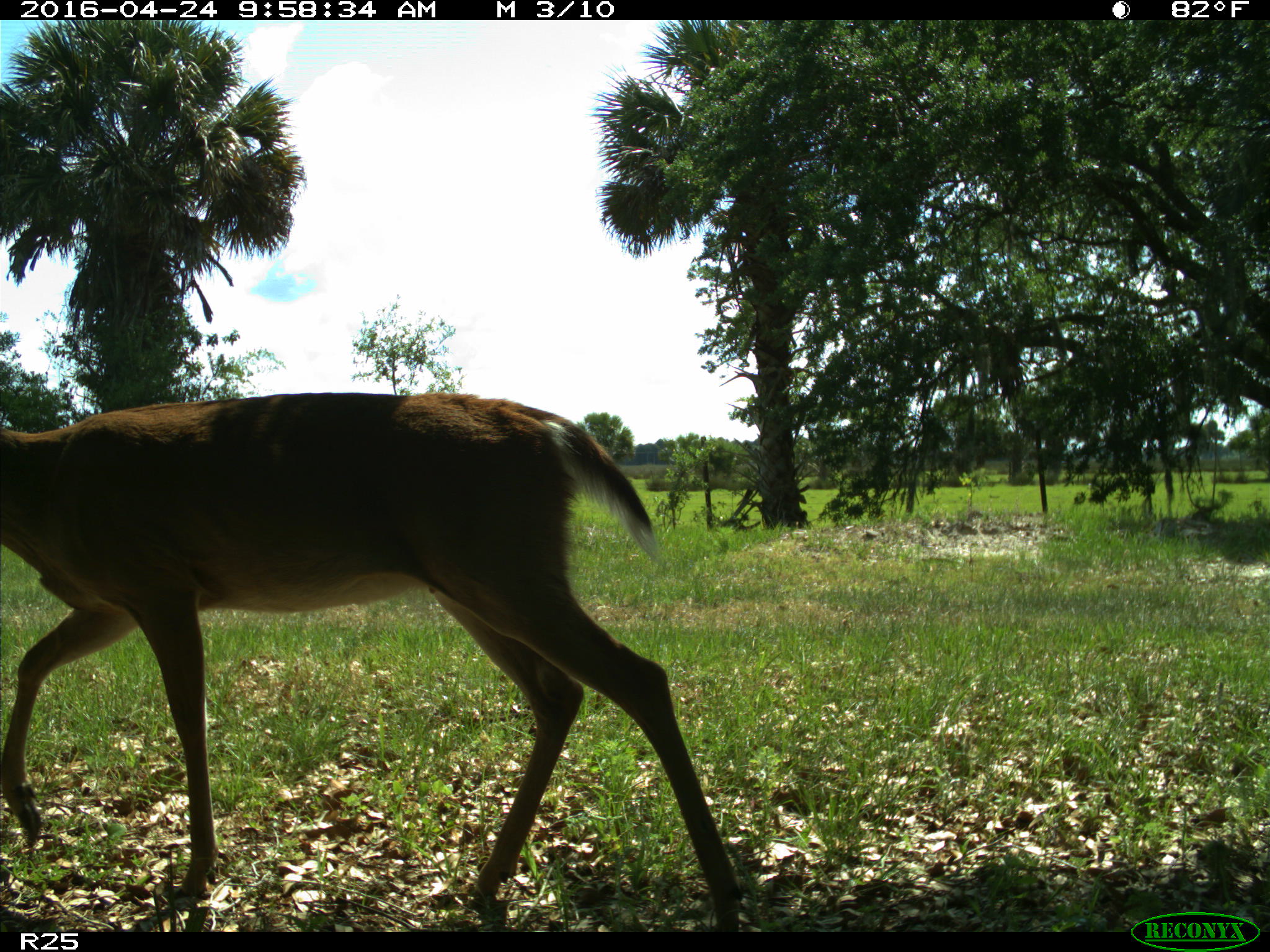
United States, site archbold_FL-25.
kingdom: Animalia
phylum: Chordata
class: Mammalia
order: Artiodactyla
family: Cervidae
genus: Odocoileus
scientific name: Odocoileus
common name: deer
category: unidentified deer